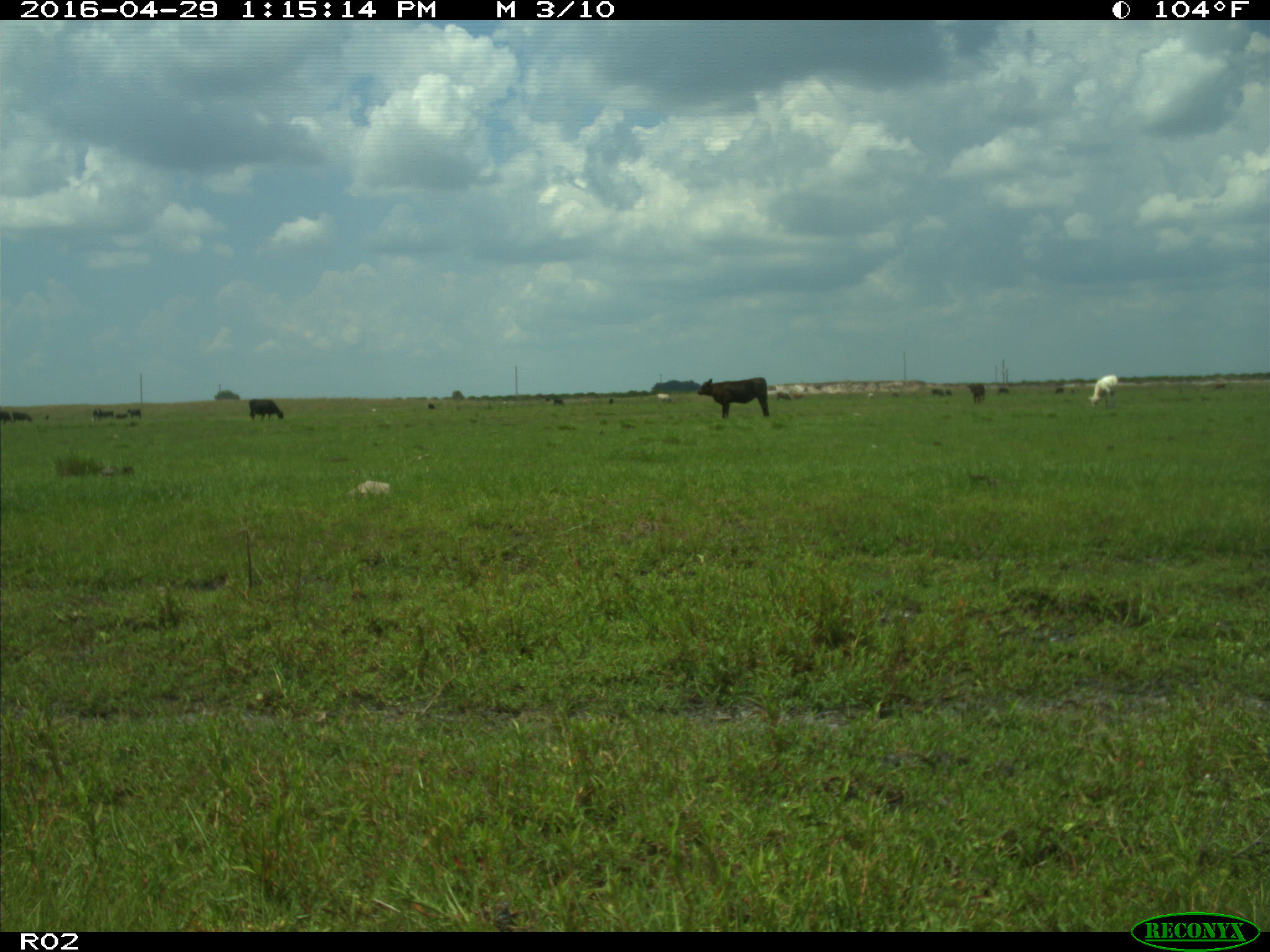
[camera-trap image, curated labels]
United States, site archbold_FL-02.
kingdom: Animalia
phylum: Chordata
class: Mammalia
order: Artiodactyla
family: Bovidae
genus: Bos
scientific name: Bos taurus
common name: domestic cow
Bos taurus (domestic cow).